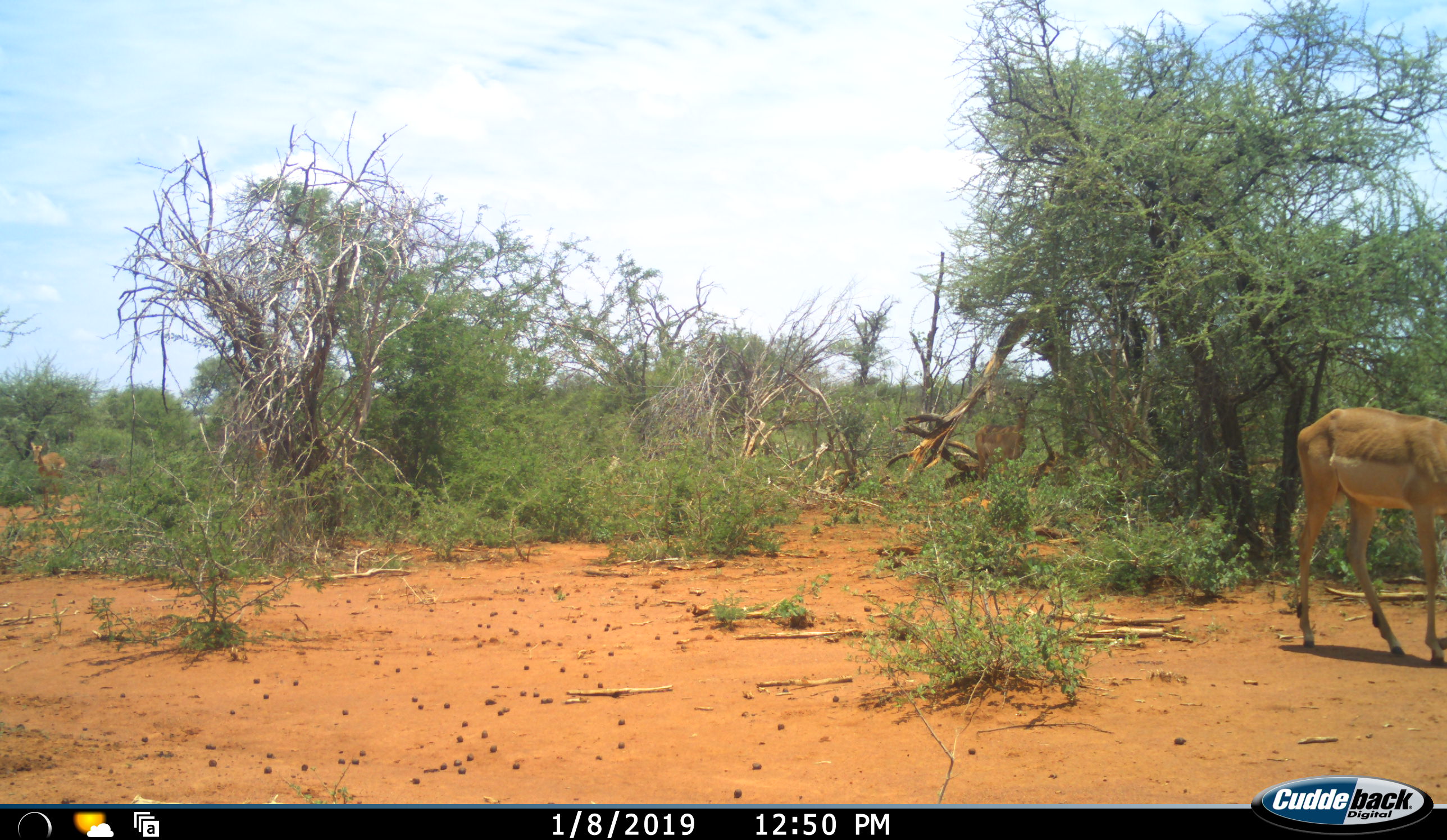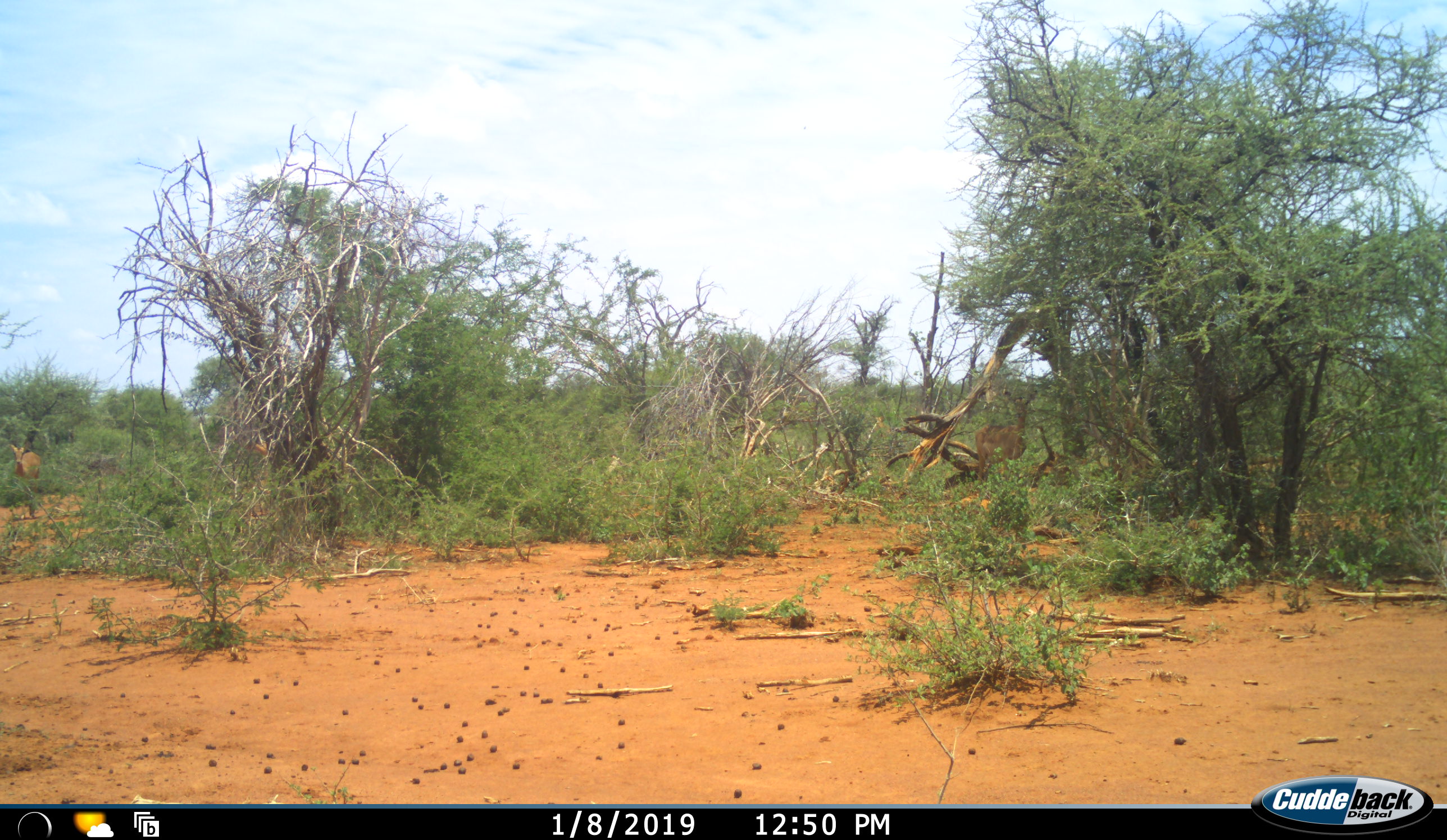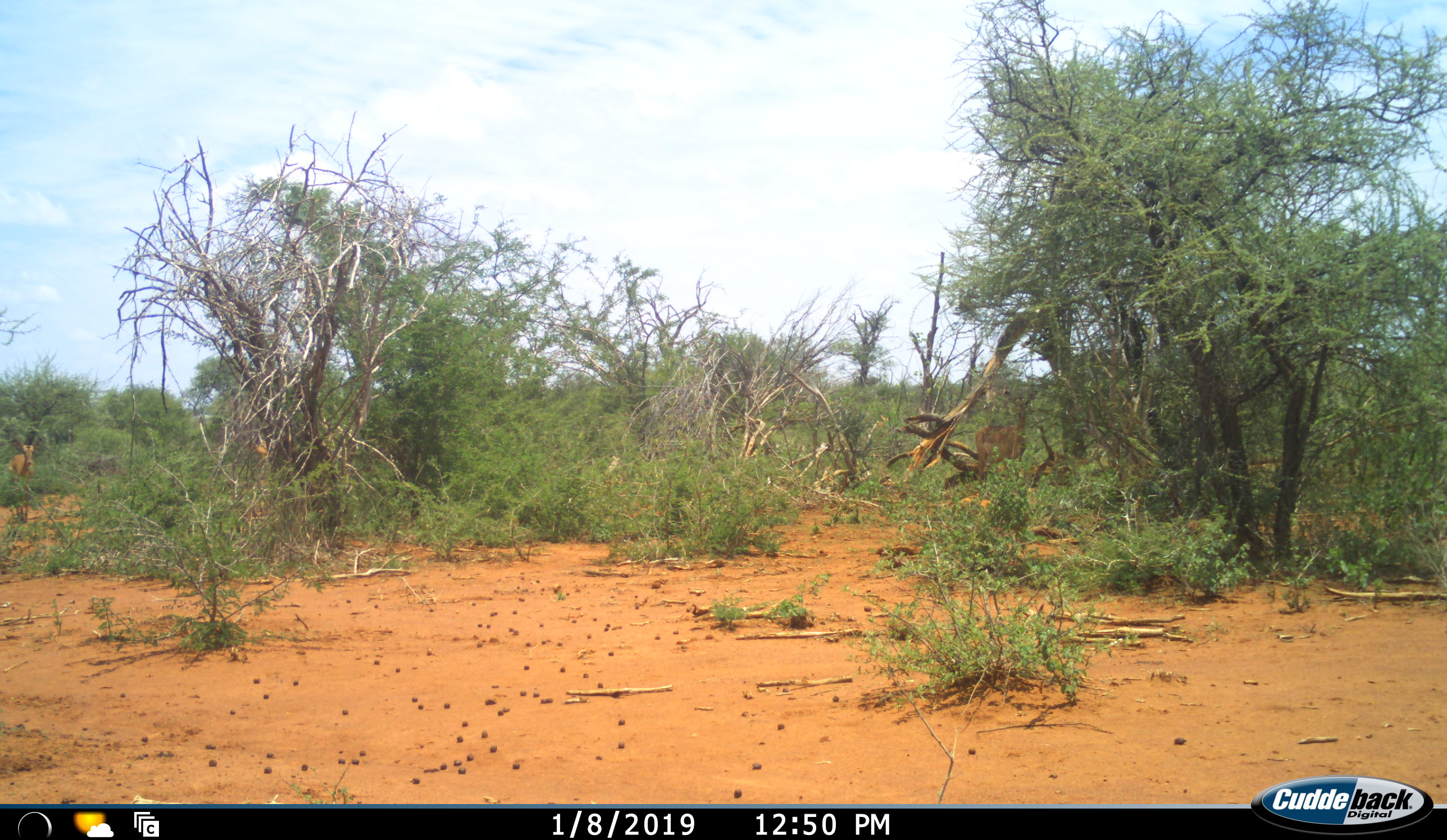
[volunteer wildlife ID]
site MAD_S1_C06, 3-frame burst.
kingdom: Animalia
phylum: Chordata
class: Mammalia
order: Artiodactyla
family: Bovidae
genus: Aepyceros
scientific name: Aepyceros melampus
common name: impala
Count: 3.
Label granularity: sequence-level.